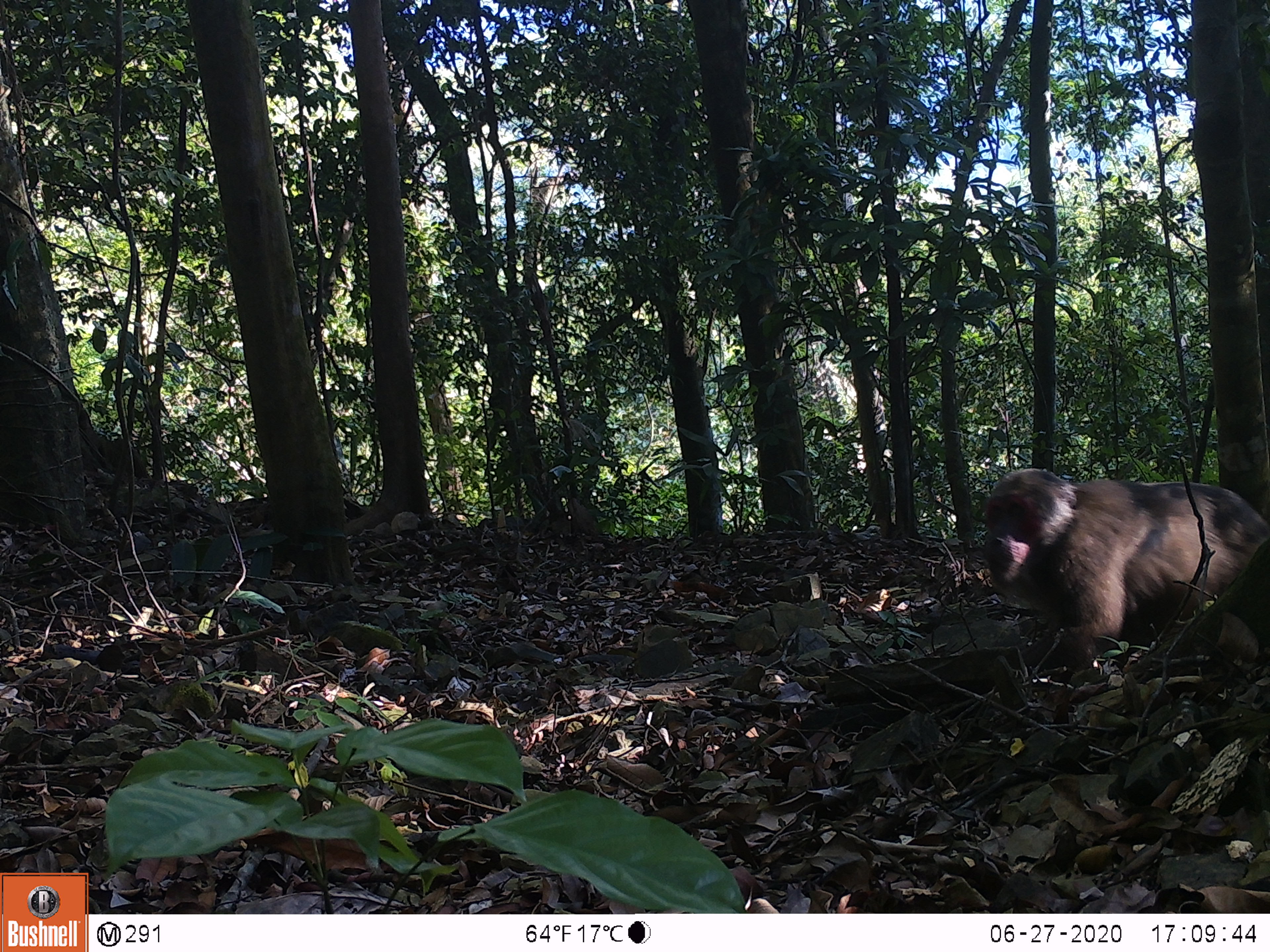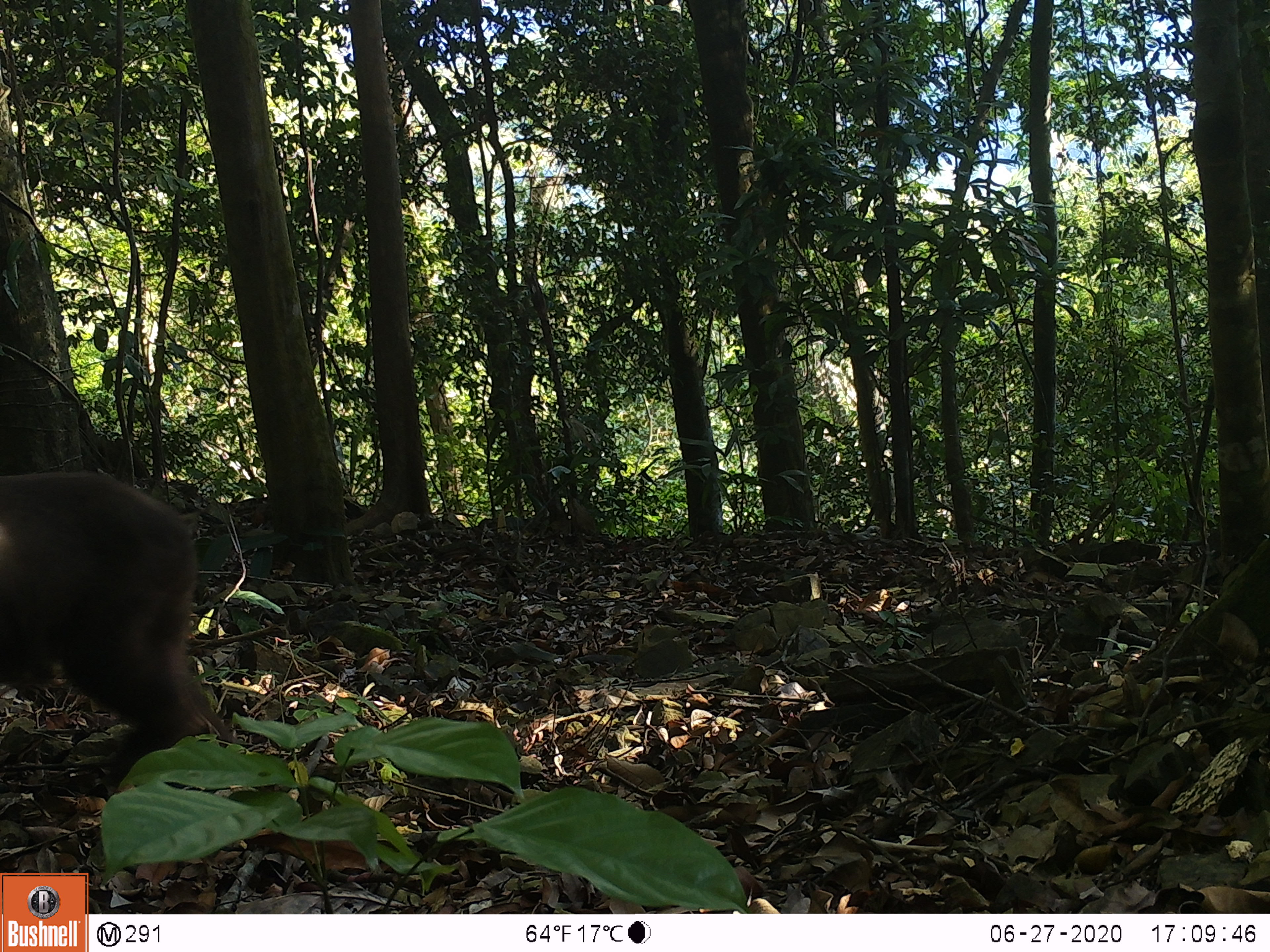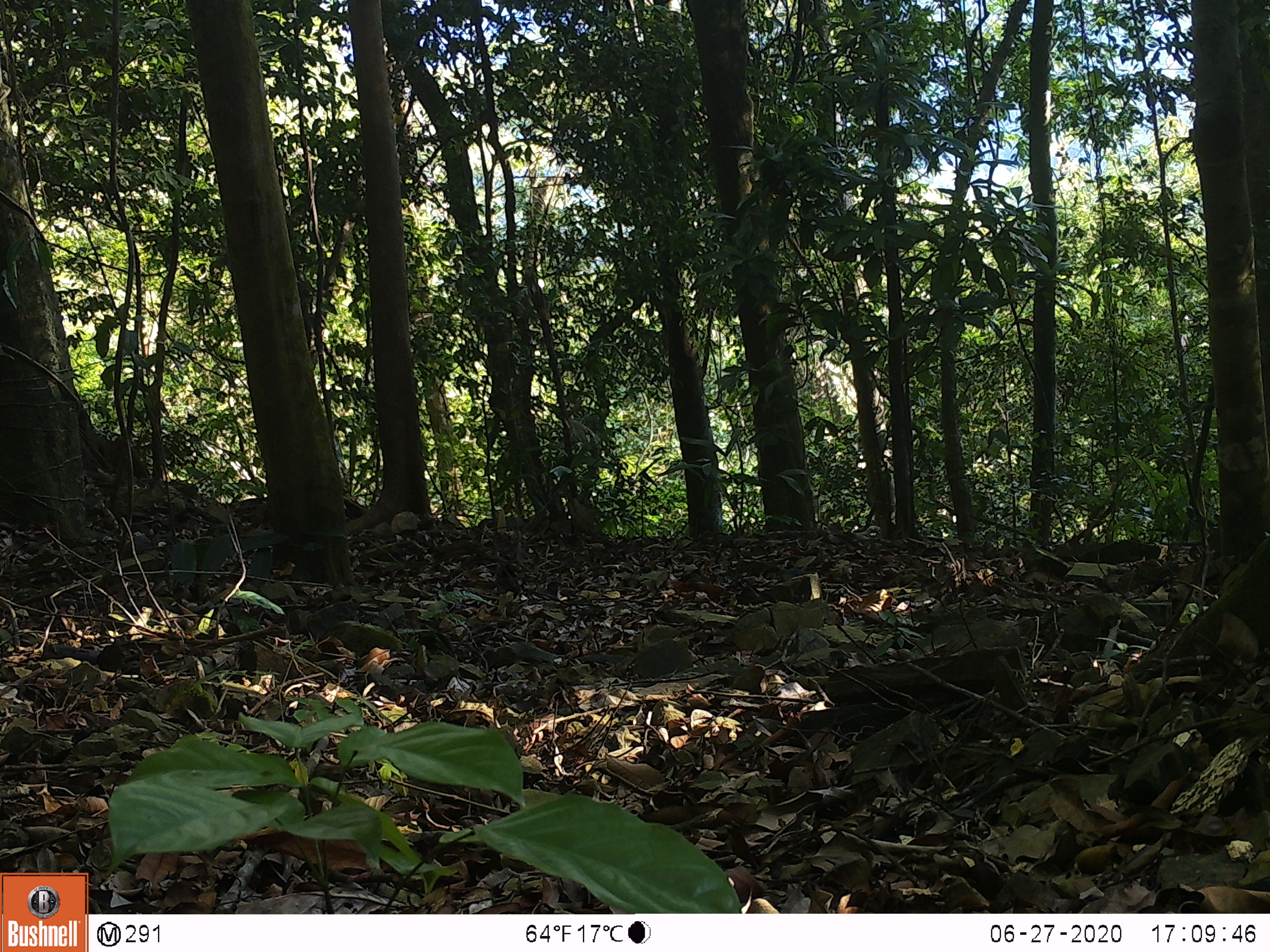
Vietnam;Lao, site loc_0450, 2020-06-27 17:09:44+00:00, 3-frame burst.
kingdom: Animalia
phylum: Chordata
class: Mammalia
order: Primates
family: Cercopithecidae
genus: Macaca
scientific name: Macaca arctoides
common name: stump-tailed macaque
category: stump tailed macaque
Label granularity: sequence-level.